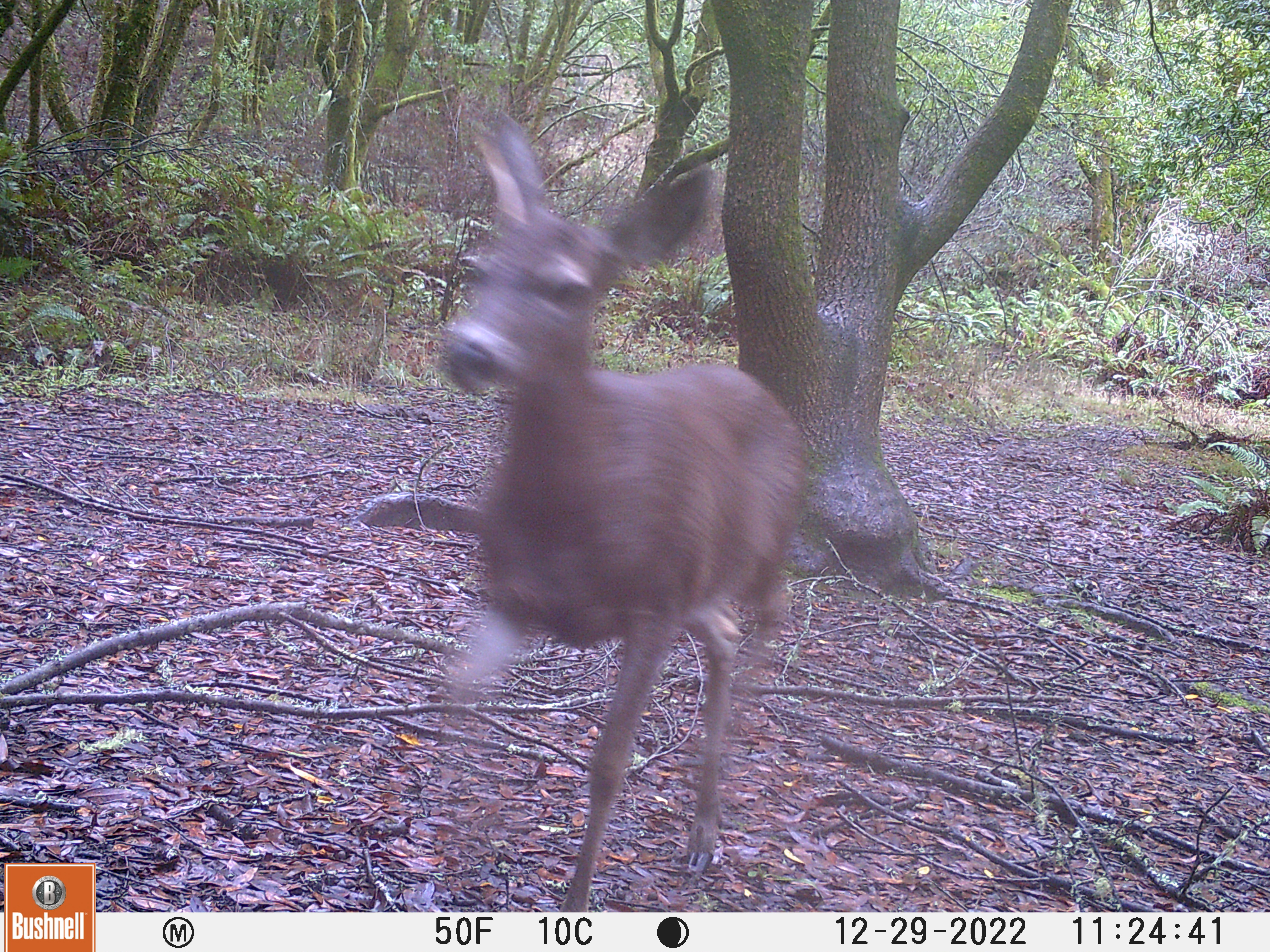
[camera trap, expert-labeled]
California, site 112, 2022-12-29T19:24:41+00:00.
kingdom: Animalia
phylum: Chordata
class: Mammalia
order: Artiodactyla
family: Cervidae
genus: Odocoileus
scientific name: Odocoileus hemionus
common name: mule deer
Mule deer (Odocoileus hemionus).